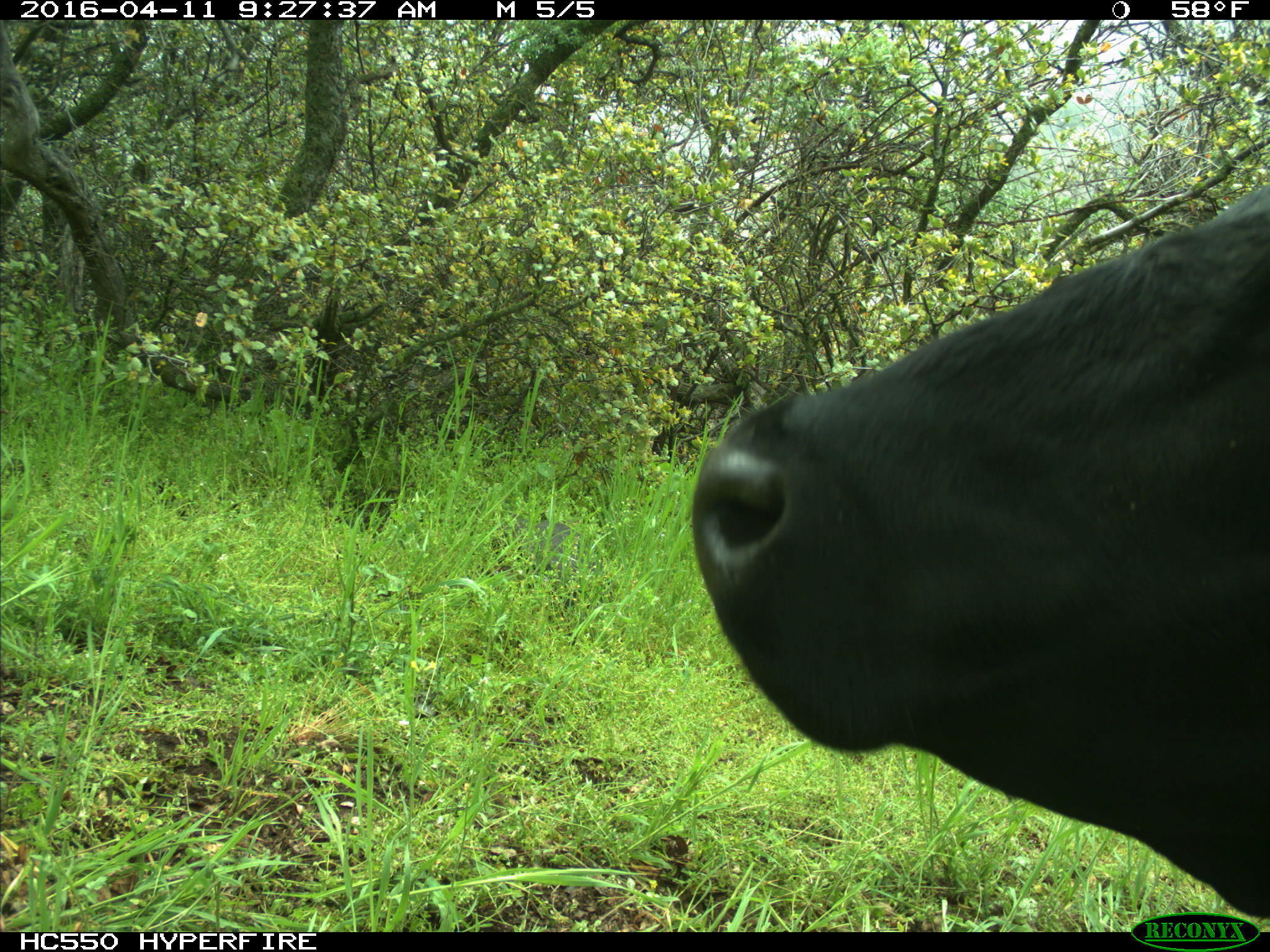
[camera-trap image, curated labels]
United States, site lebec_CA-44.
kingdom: Animalia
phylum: Chordata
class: Mammalia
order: Artiodactyla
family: Bovidae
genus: Bos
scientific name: Bos taurus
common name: domestic cow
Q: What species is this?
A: Bos taurus (domestic cow).